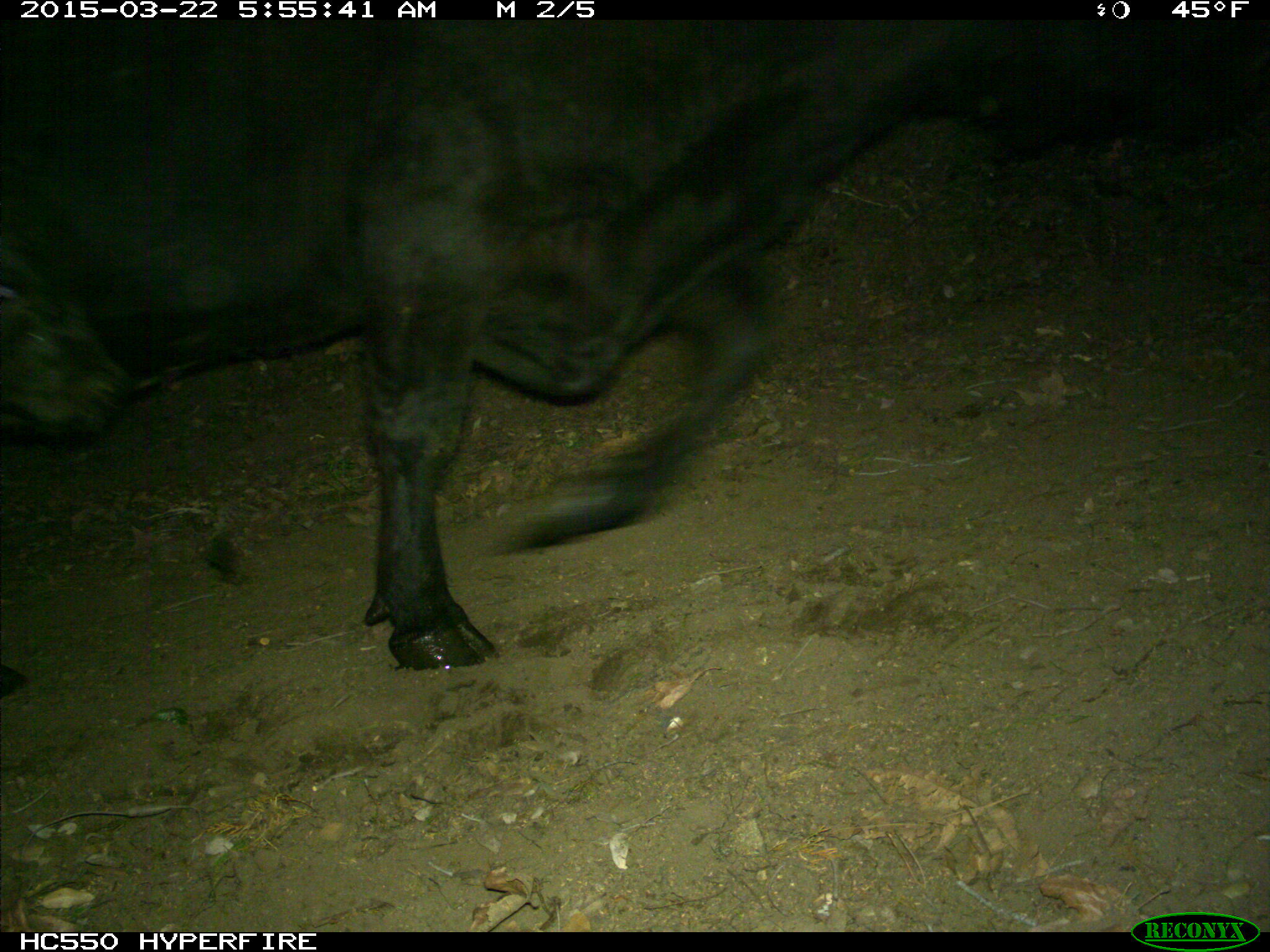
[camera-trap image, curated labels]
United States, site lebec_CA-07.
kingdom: Animalia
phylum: Chordata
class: Mammalia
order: Artiodactyla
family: Bovidae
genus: Bos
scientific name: Bos taurus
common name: domestic cow